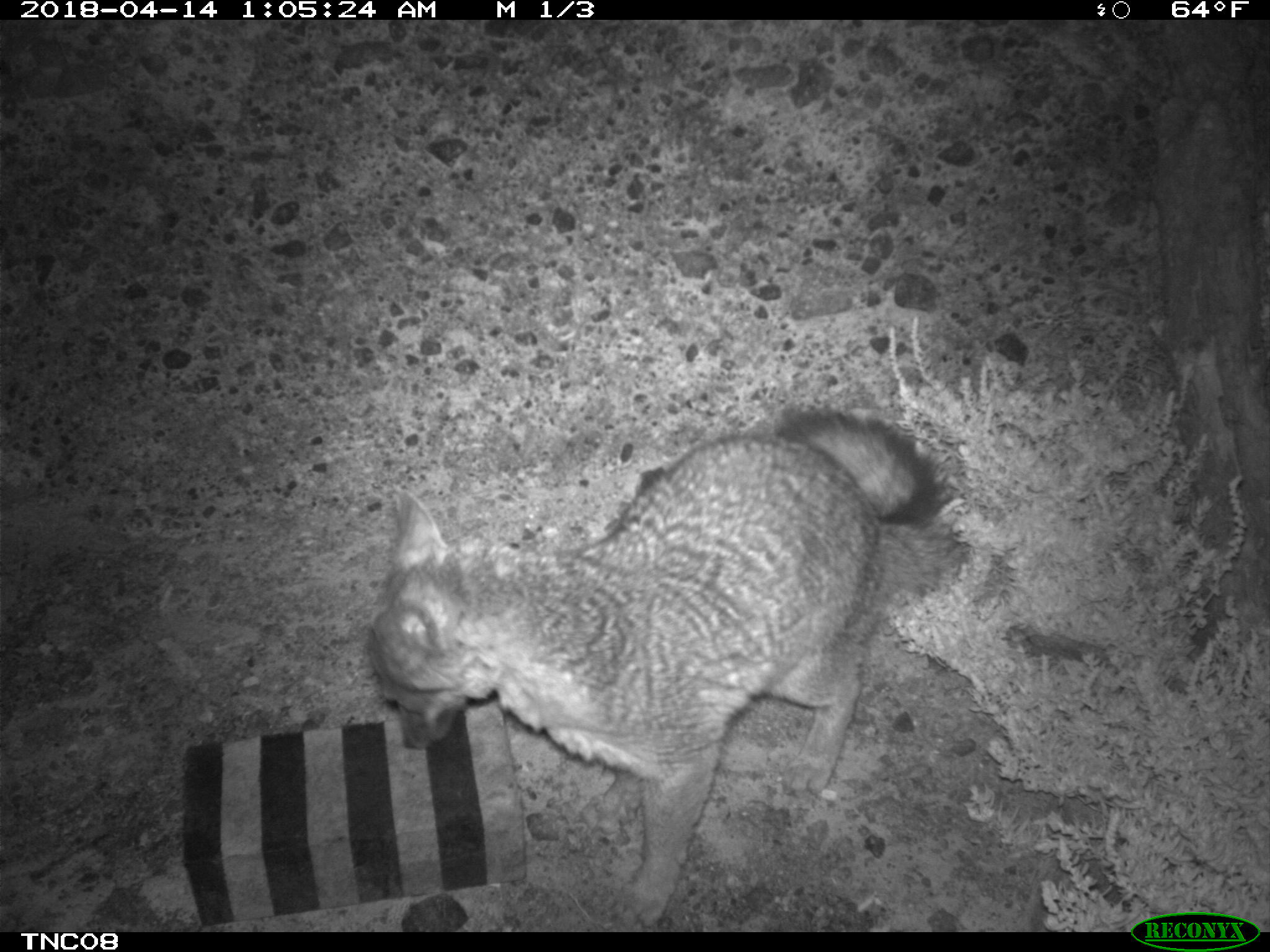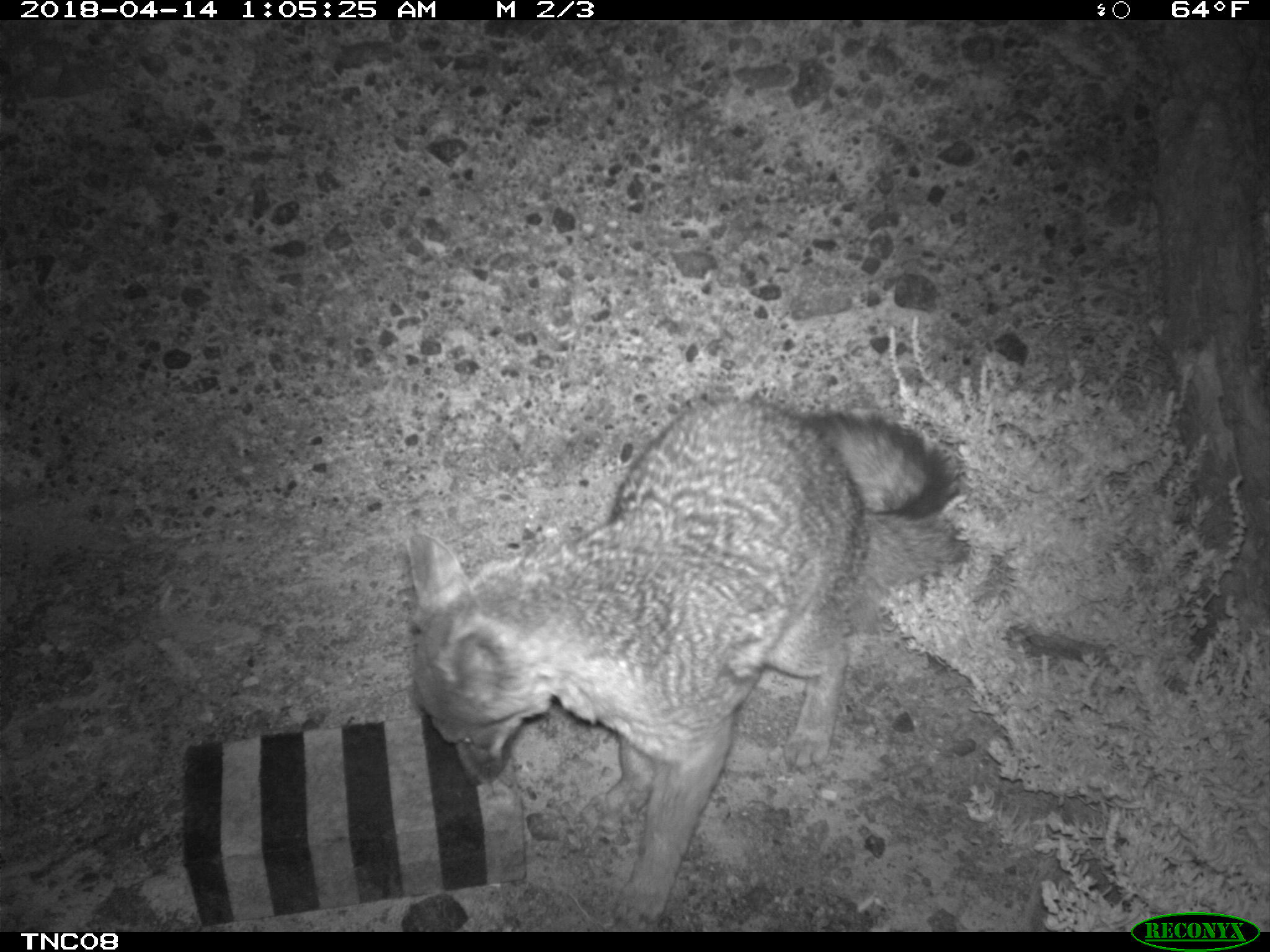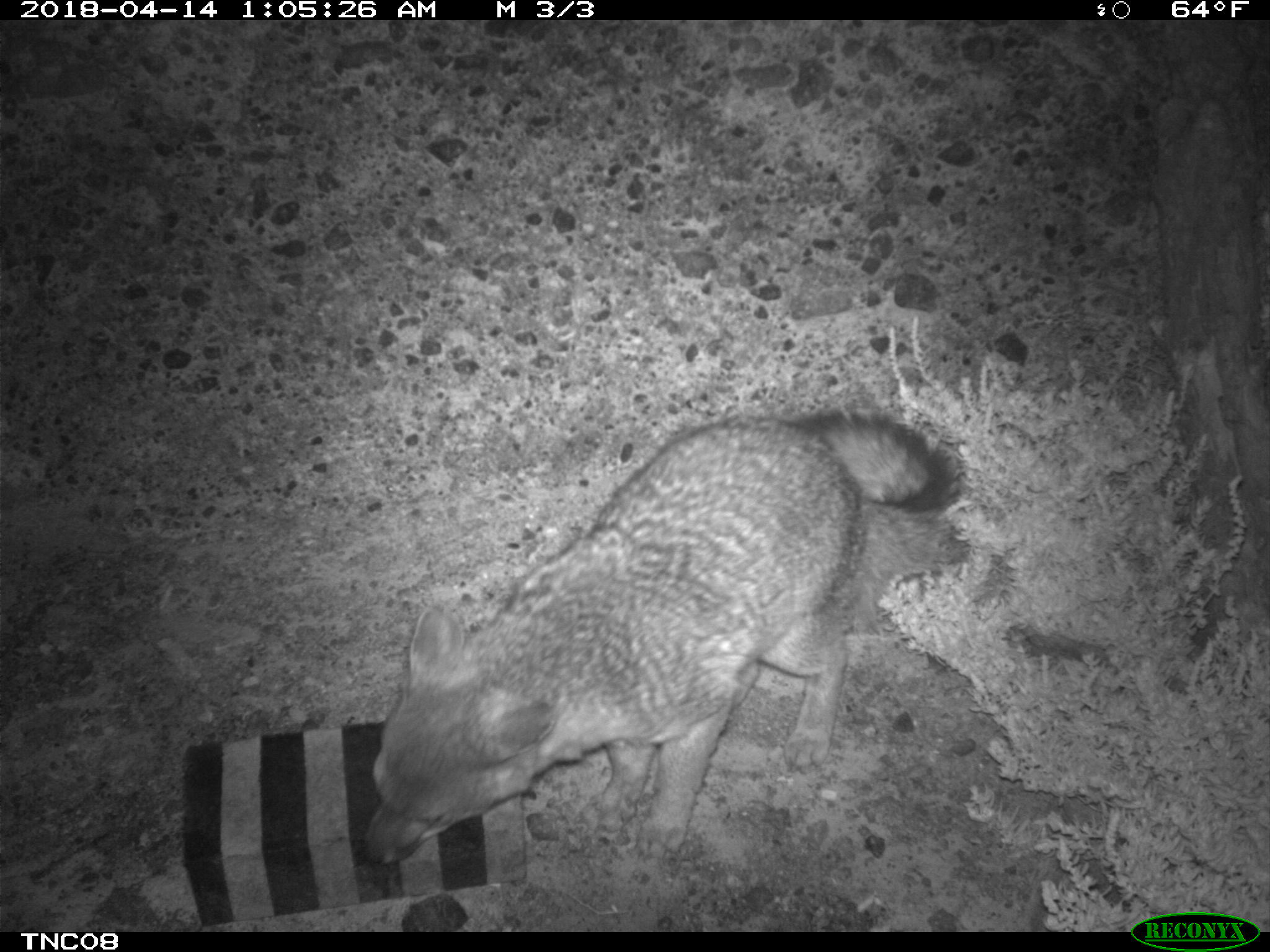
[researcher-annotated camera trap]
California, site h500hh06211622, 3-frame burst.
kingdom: Animalia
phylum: Chordata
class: Mammalia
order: Carnivora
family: Canidae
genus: Urocyon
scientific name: Urocyon littoralis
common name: island fox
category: fox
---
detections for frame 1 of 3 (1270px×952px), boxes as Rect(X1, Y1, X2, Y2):
fox: Rect(364, 402, 957, 930)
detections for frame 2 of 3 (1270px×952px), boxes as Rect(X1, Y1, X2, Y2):
fox: Rect(405, 395, 956, 932)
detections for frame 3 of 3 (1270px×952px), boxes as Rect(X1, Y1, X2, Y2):
fox: Rect(363, 408, 957, 865)